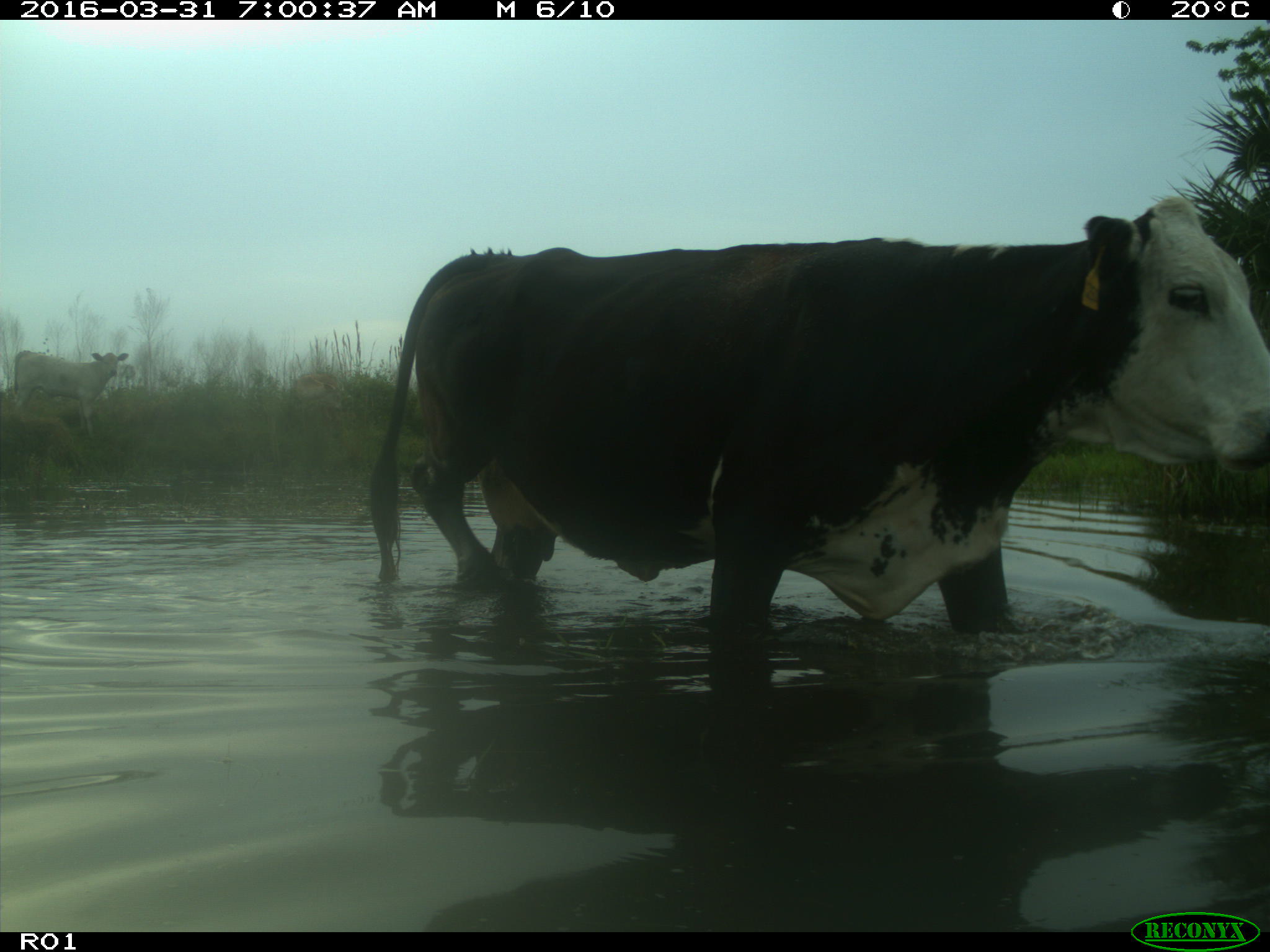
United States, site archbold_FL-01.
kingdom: Animalia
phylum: Chordata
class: Mammalia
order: Artiodactyla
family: Bovidae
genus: Bos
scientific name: Bos taurus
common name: domestic cow